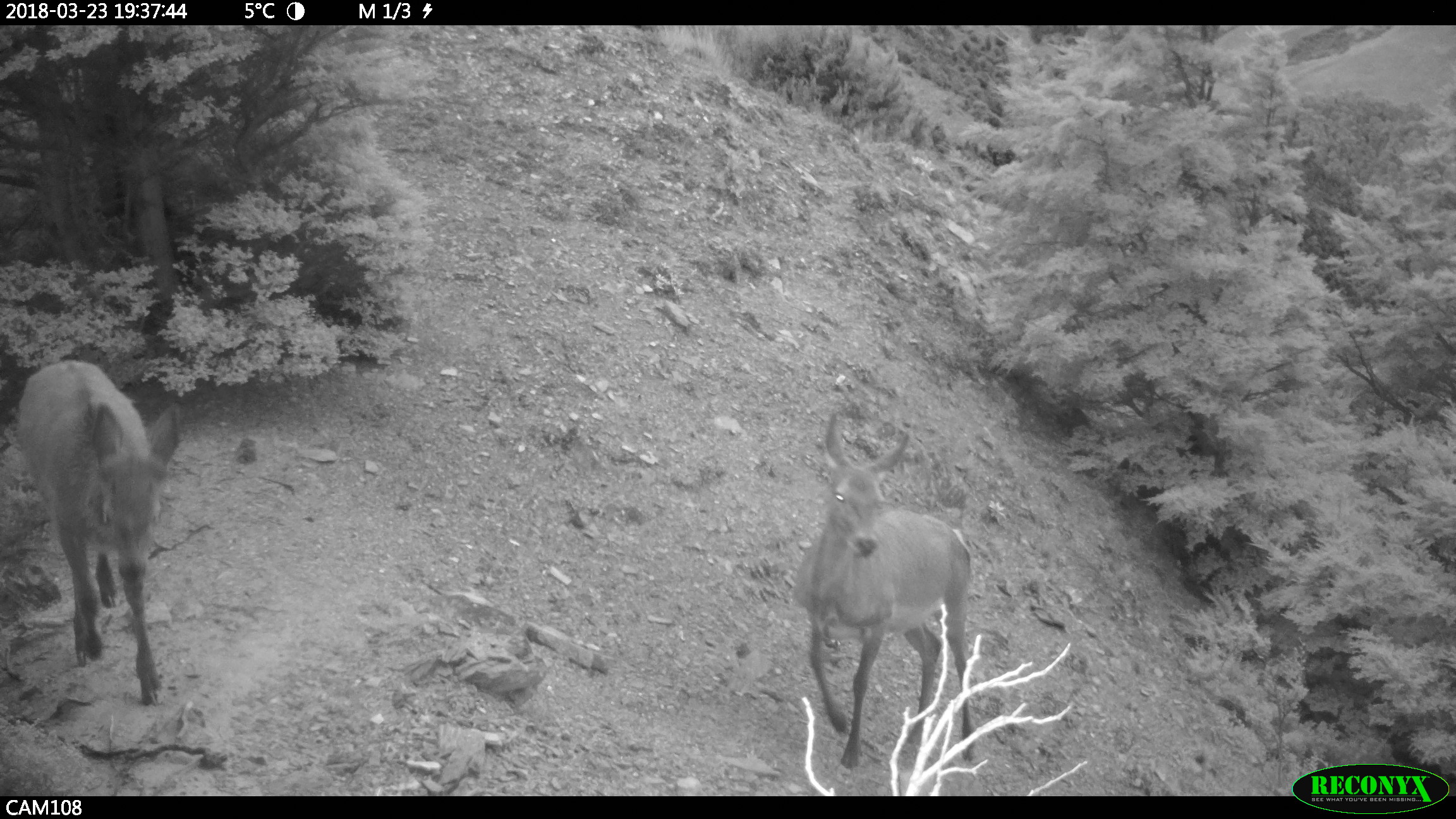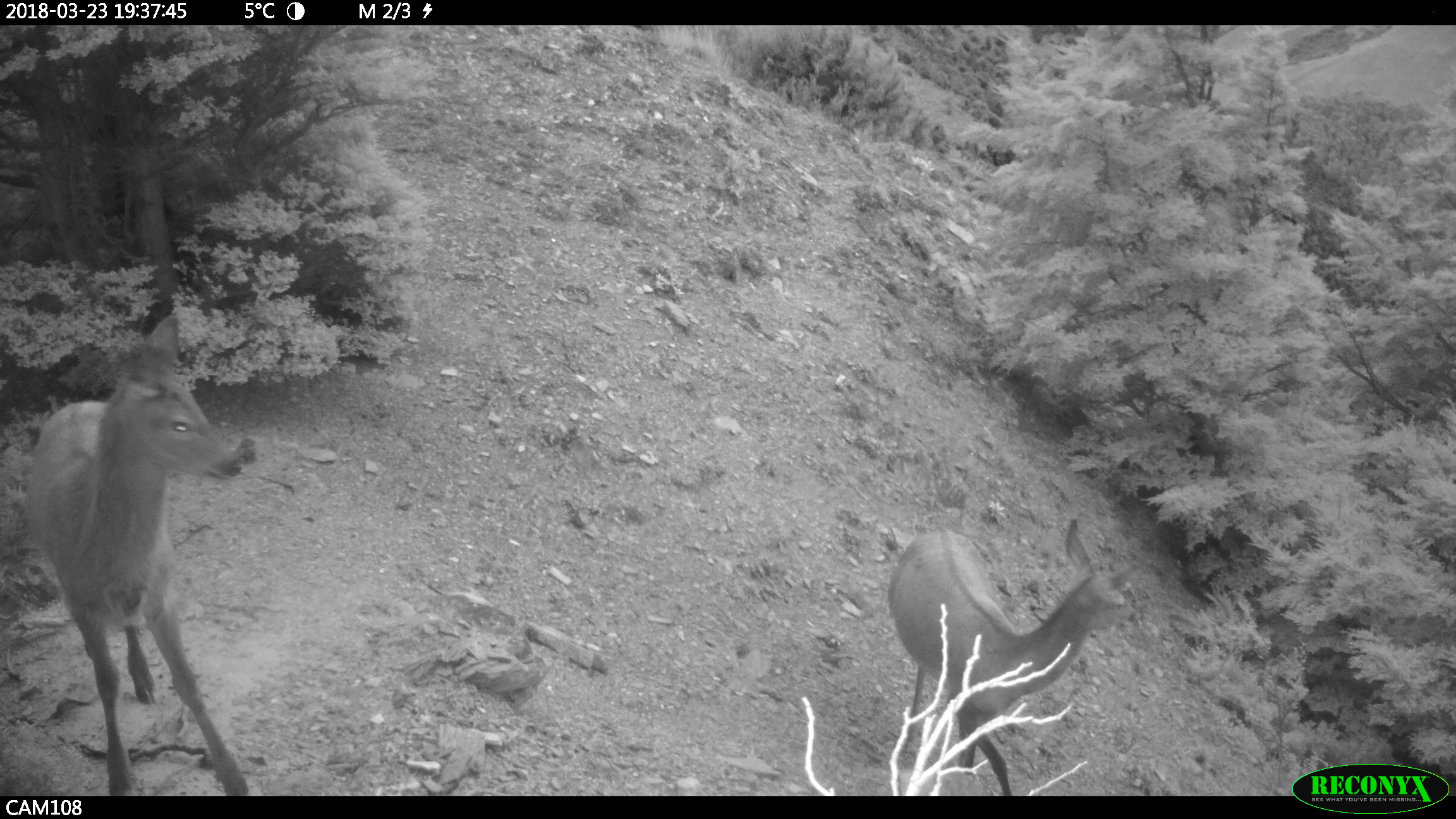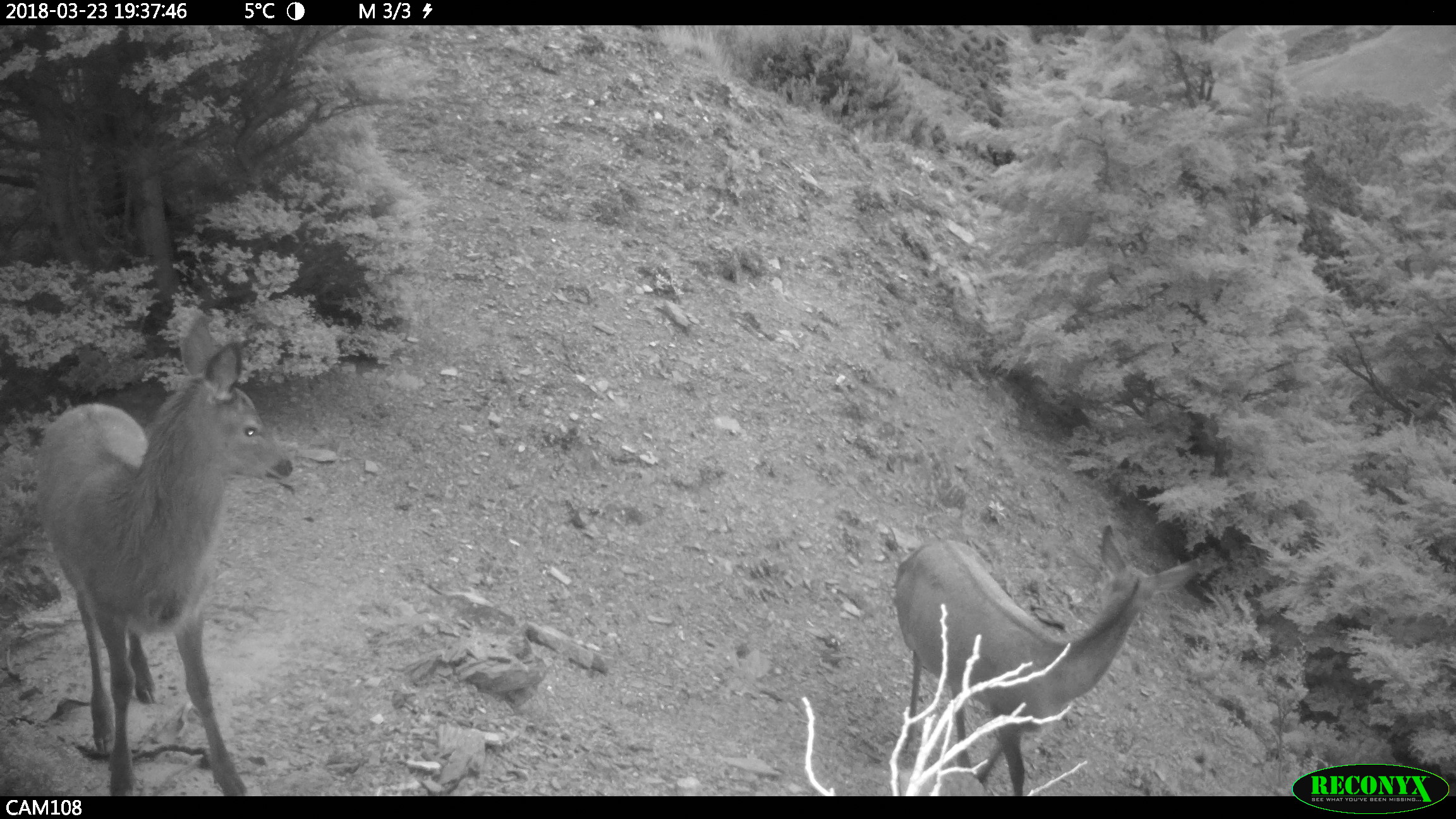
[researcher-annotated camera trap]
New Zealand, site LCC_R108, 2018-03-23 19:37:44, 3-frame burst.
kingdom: Animalia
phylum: Chordata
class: Mammalia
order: Artiodactyla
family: Cervidae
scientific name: Cervidae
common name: deer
Deer (Cervidae).